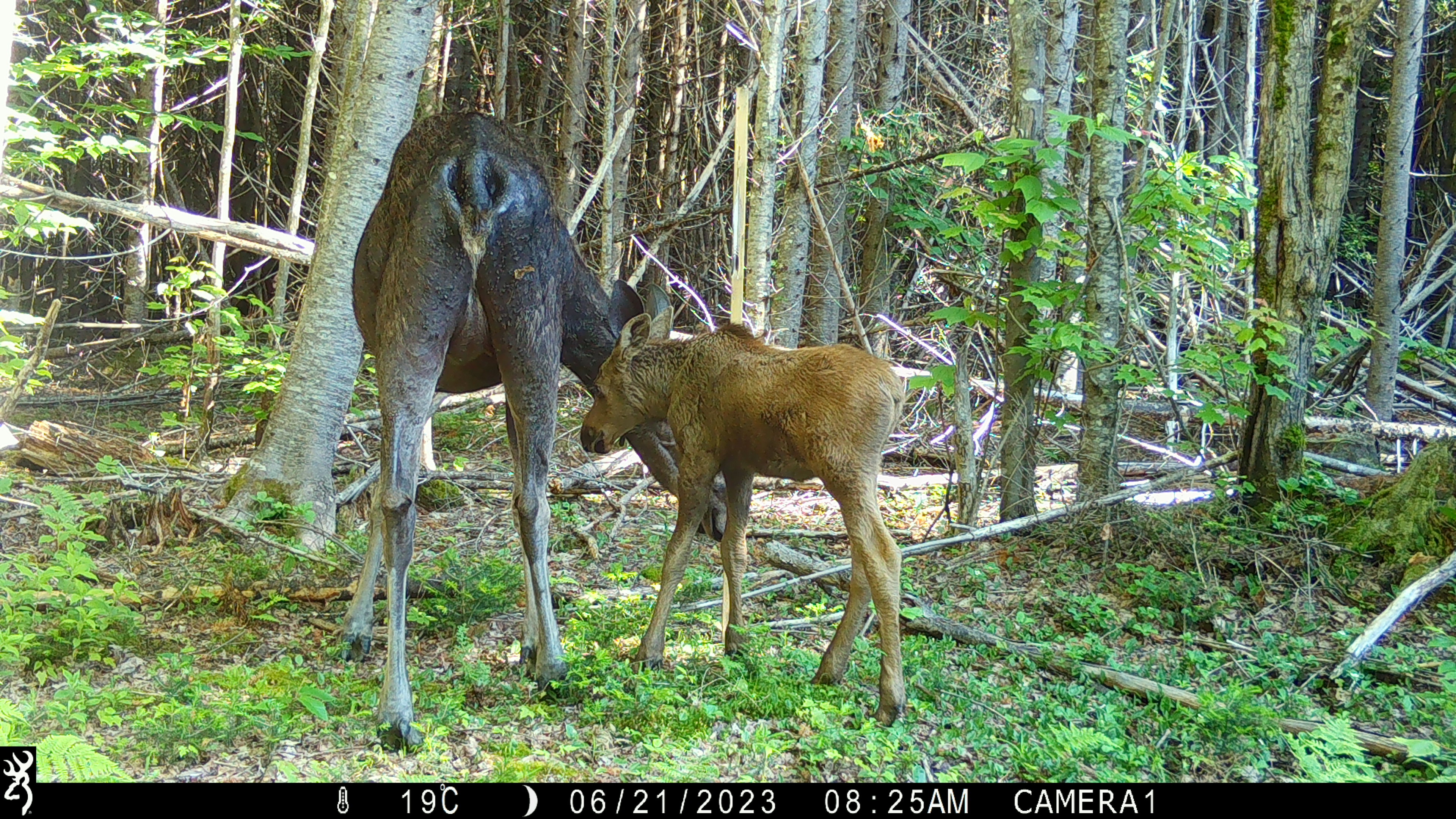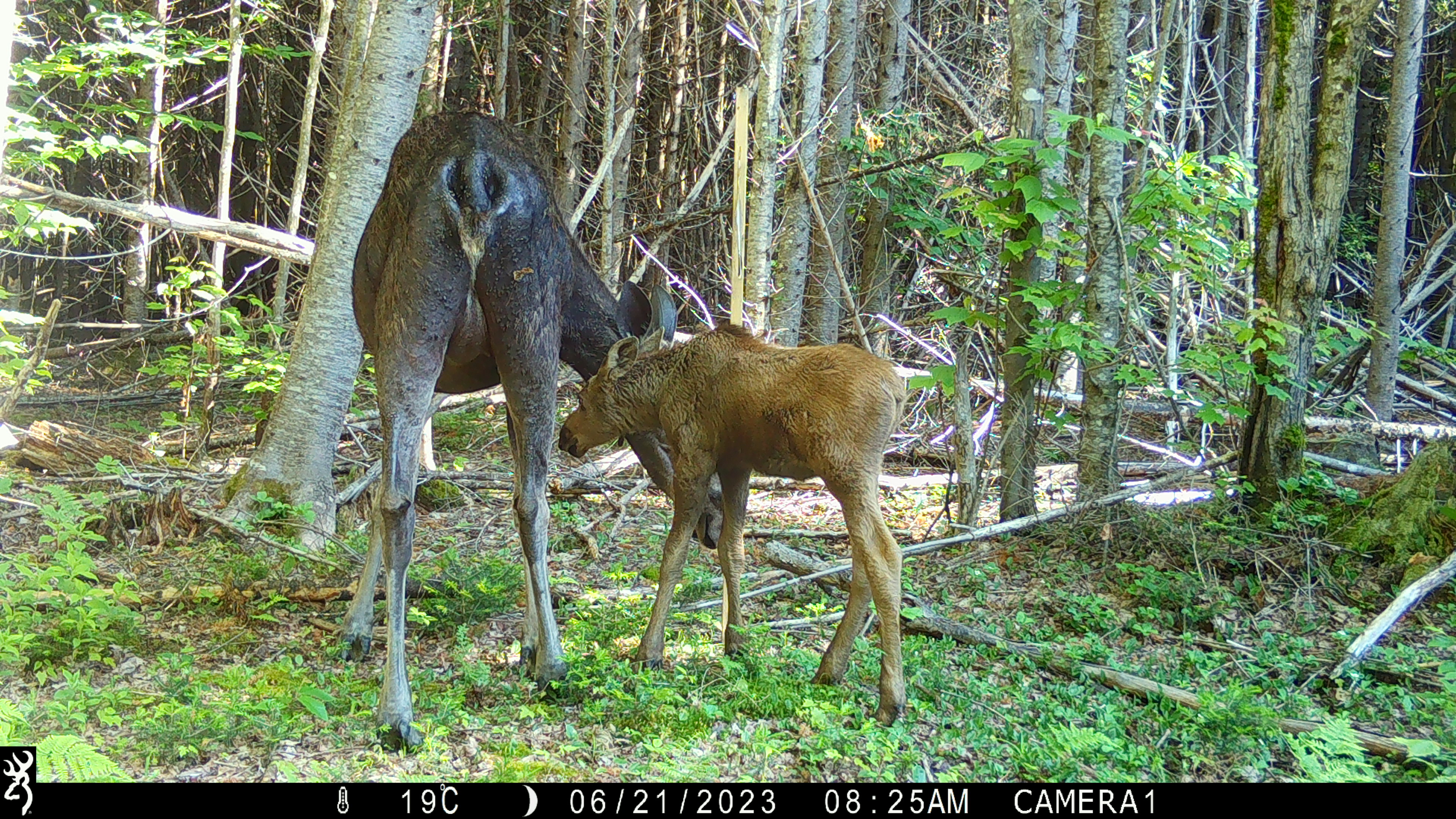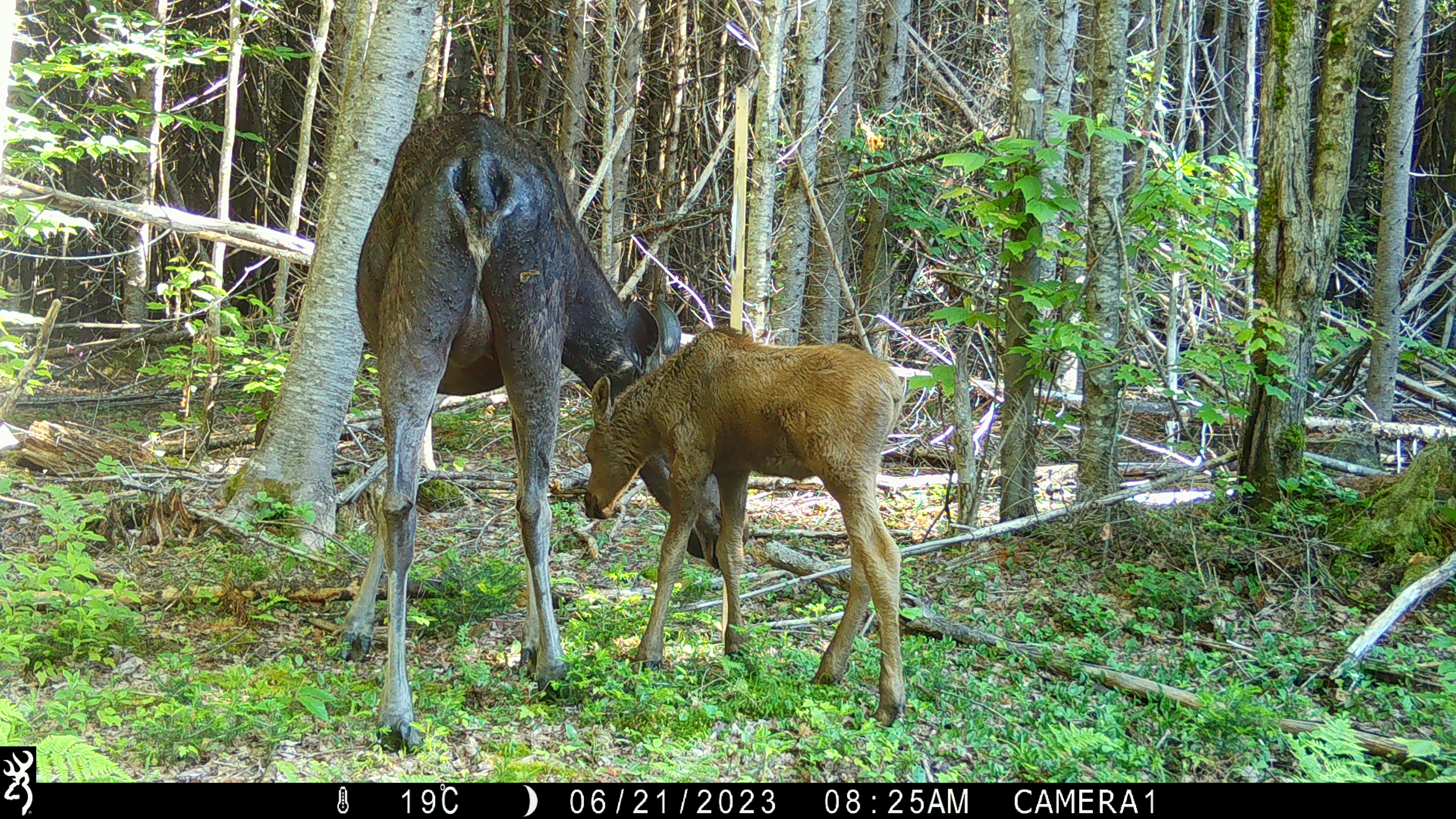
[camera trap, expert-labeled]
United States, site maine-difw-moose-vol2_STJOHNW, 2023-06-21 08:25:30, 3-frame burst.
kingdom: Animalia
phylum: Chordata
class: Mammalia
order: Artiodactyla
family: Cervidae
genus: Alces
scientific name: Alces alces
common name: moose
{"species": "moose (Alces alces)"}